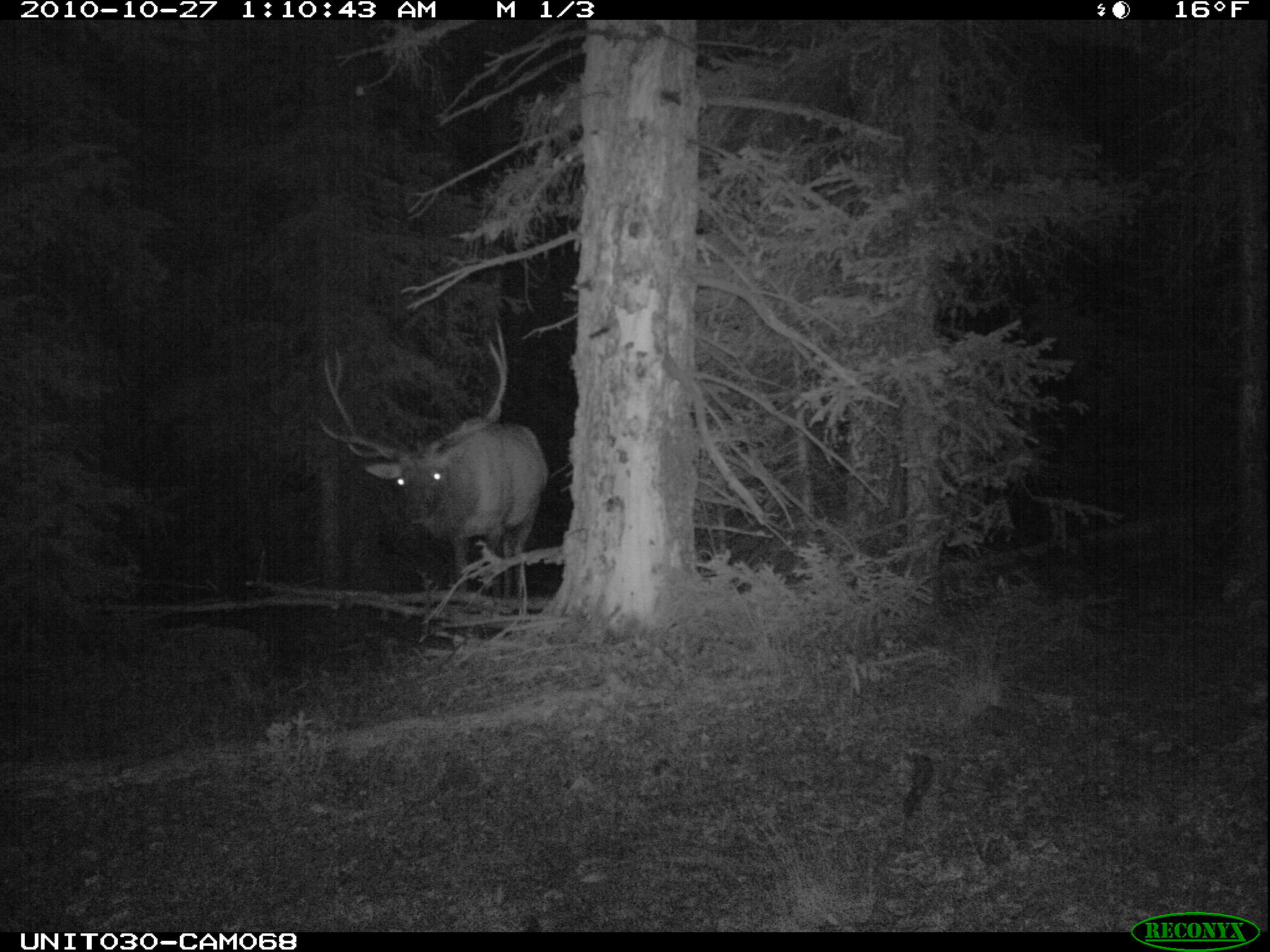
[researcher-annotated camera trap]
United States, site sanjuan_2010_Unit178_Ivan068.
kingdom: Animalia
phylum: Chordata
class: Mammalia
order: Artiodactyla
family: Cervidae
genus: Cervus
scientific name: Cervus elaphus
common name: red deer